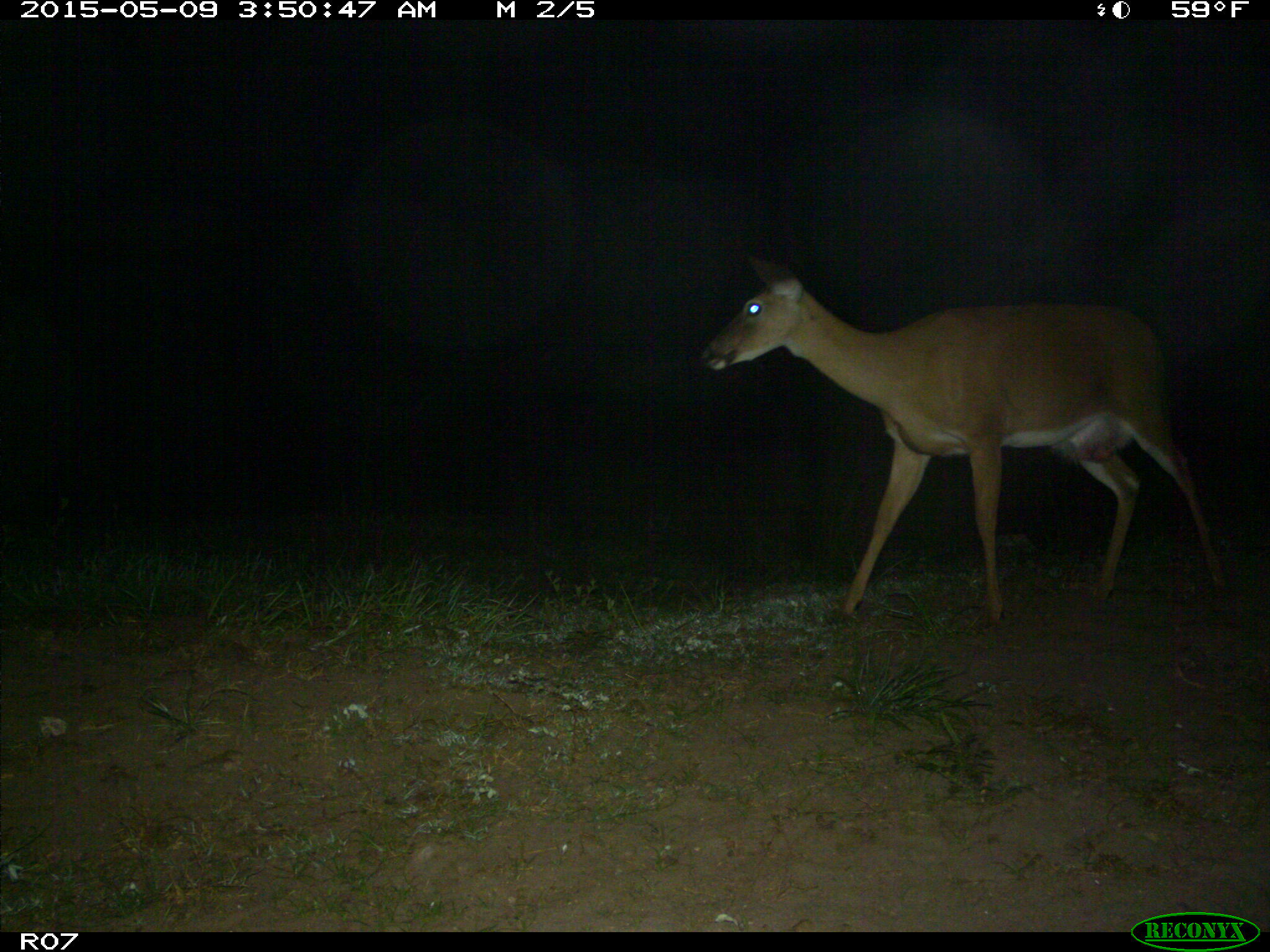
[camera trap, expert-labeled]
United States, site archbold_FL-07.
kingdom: Animalia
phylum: Chordata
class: Mammalia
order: Artiodactyla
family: Cervidae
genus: Odocoileus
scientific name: Odocoileus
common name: deer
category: unidentified deer